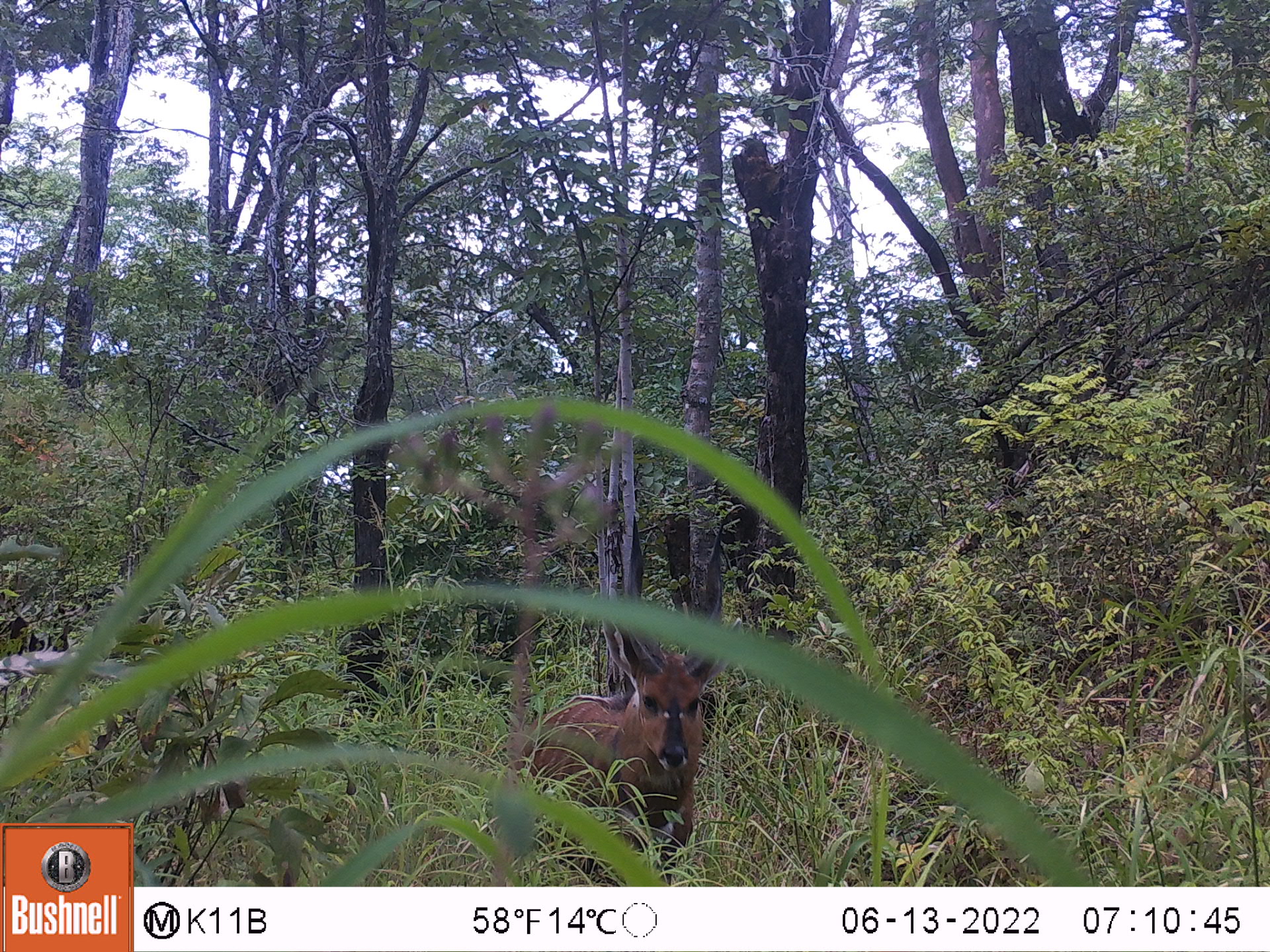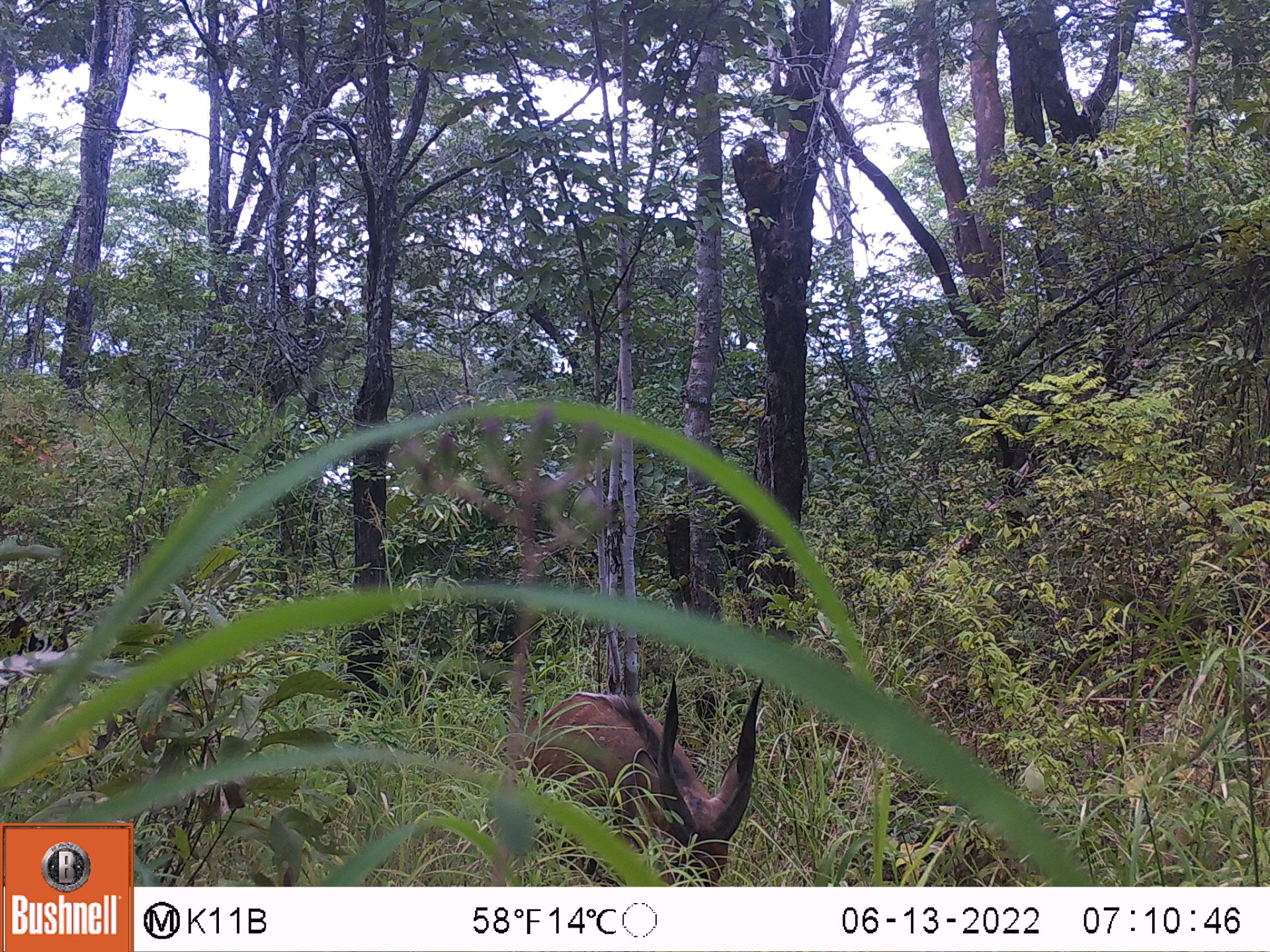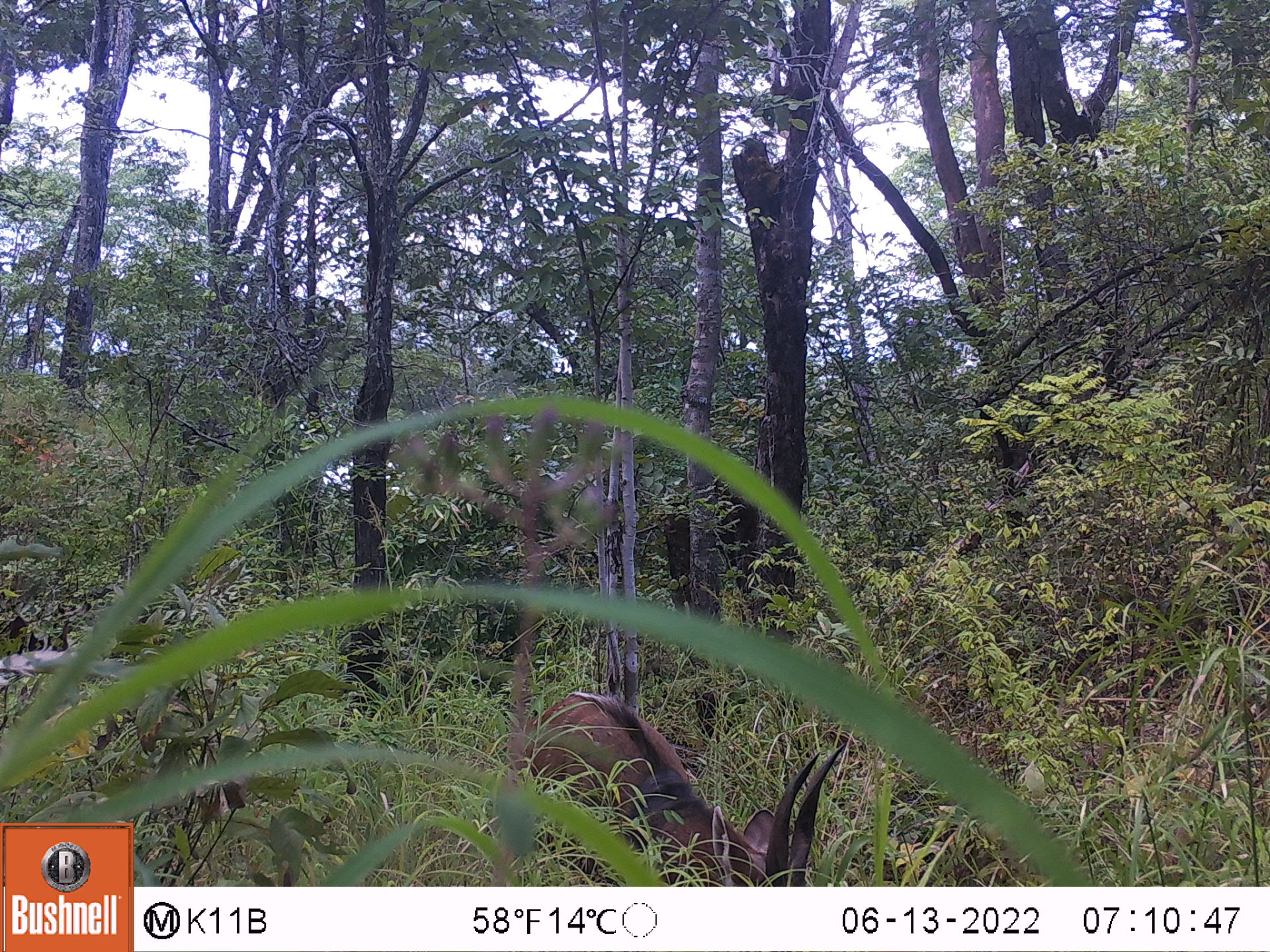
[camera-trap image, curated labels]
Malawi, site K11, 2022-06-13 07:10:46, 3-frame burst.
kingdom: Animalia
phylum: Chordata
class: Mammalia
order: Artiodactyla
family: Bovidae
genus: Tragelaphus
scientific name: Tragelaphus sylvaticus sylvaticus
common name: cape bushbuck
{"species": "cape bushbuck (Tragelaphus sylvaticus sylvaticus)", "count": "1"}